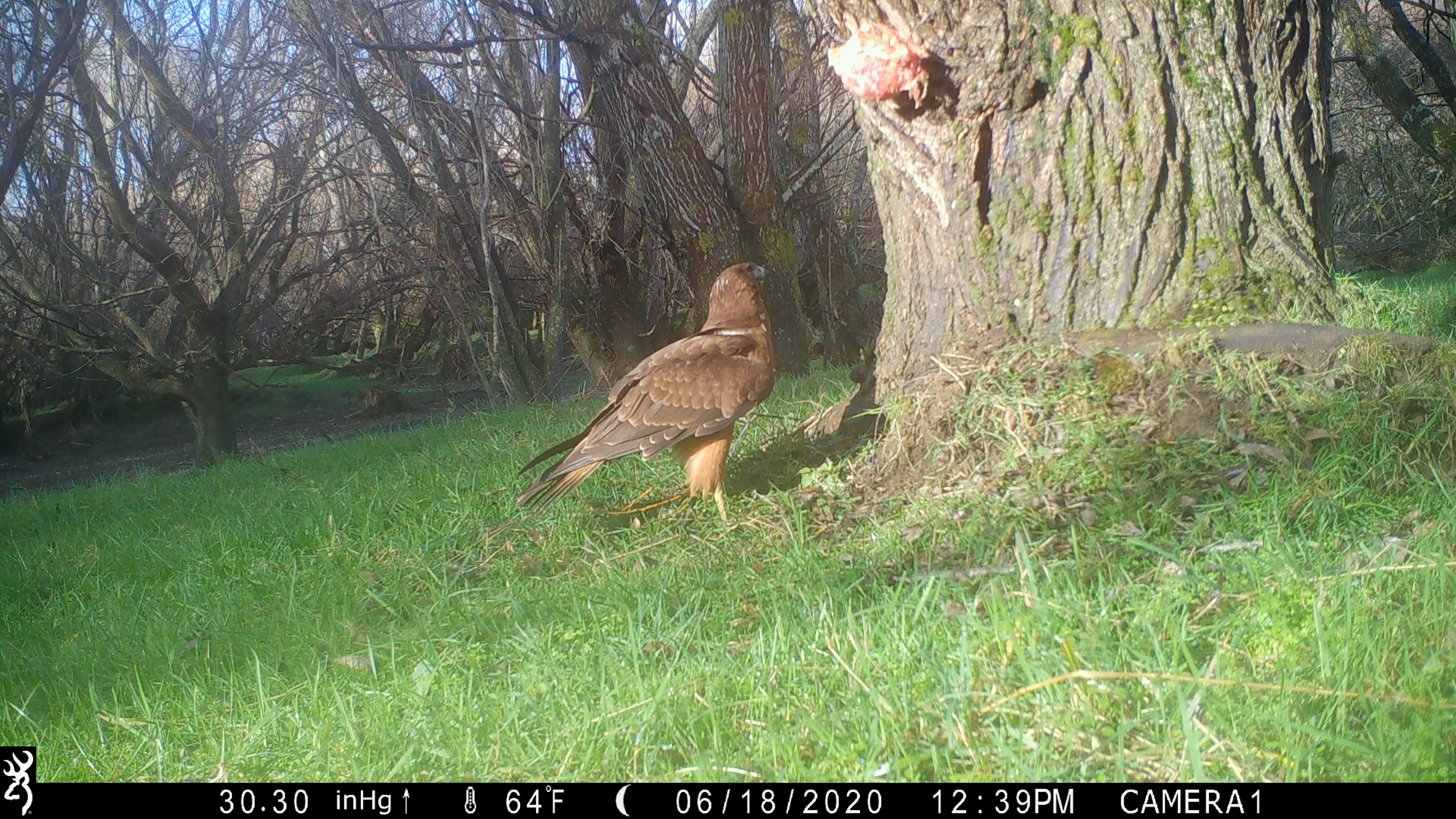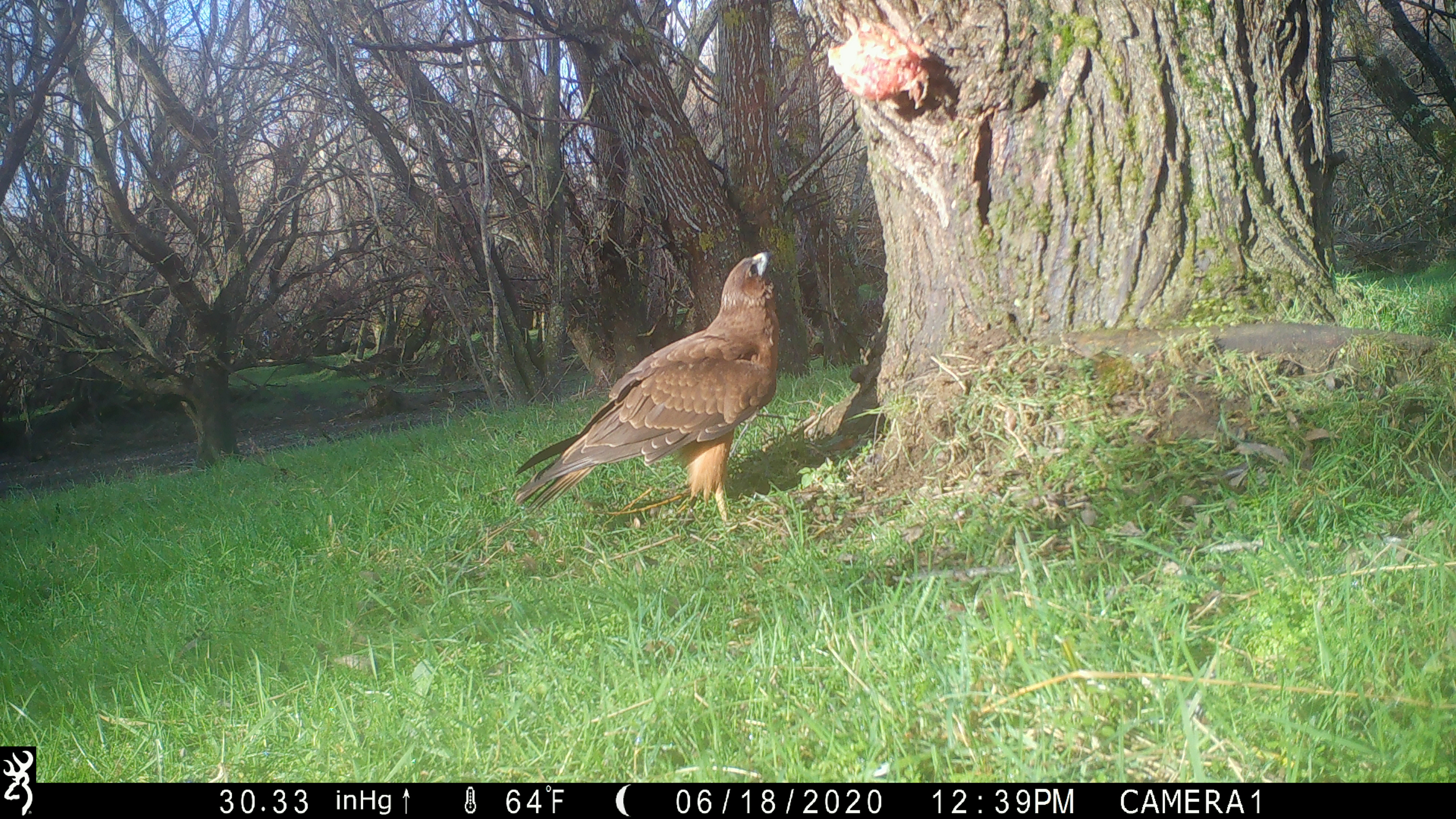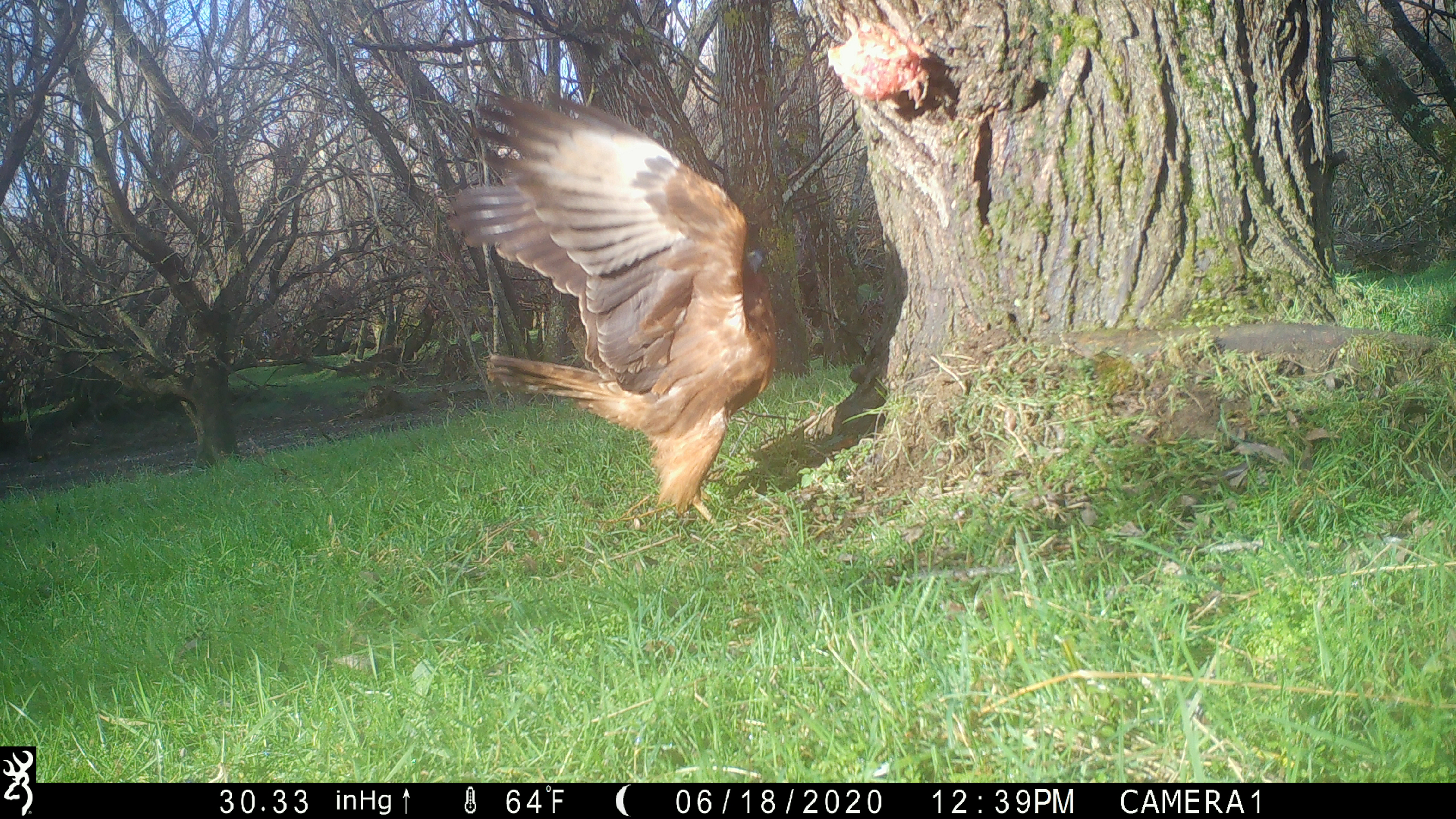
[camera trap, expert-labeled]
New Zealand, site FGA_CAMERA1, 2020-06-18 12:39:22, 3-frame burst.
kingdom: Animalia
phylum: Chordata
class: Aves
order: Accipitriformes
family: Accipitridae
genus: Circus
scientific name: Circus approximans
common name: swamp harrier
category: harrier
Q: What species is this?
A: Harrier (swamp harrier) (Circus approximans).